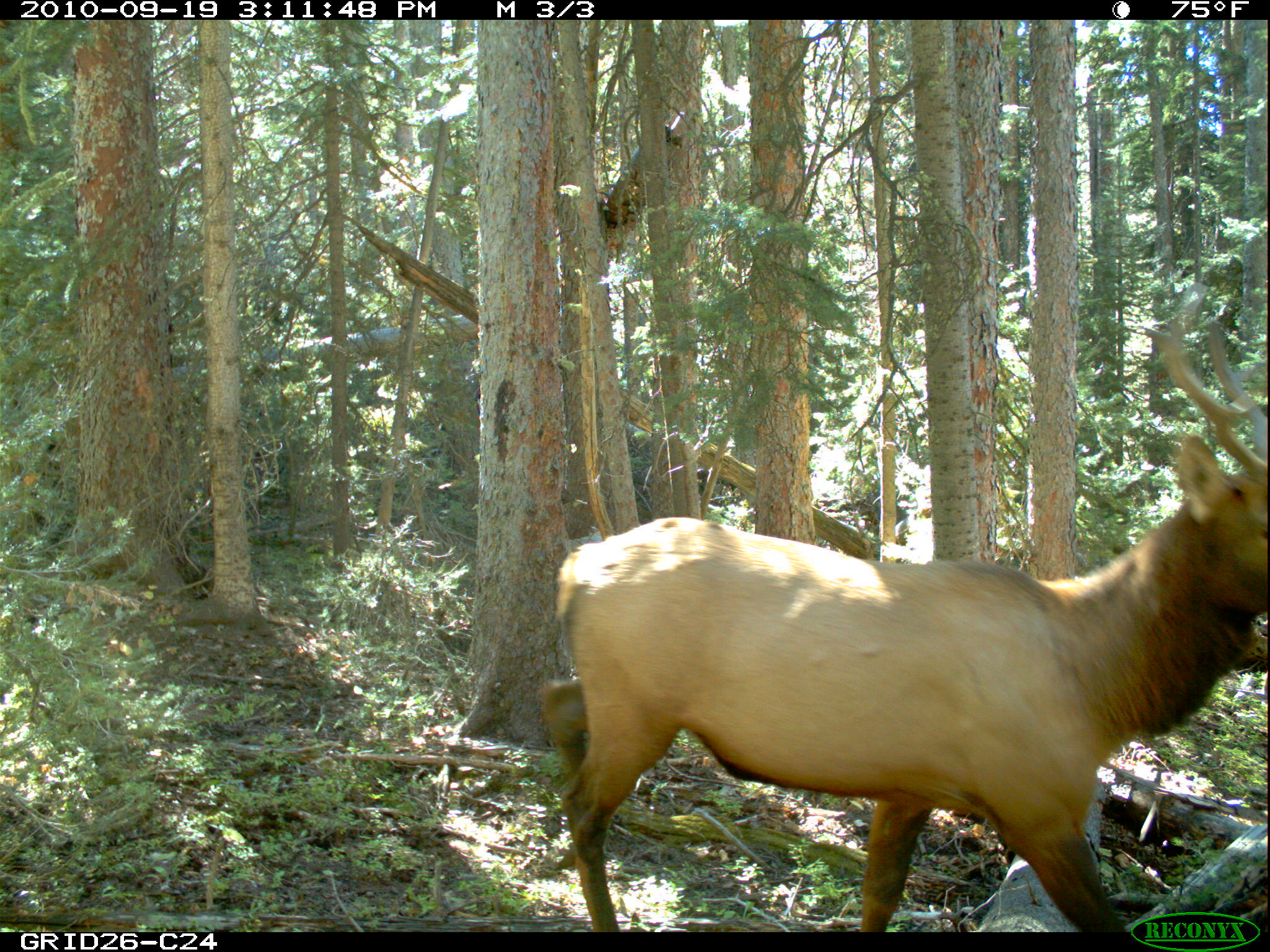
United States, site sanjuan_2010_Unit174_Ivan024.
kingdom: Animalia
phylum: Chordata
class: Mammalia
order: Artiodactyla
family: Cervidae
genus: Cervus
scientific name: Cervus elaphus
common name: red deer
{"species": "Cervus elaphus (red deer)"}